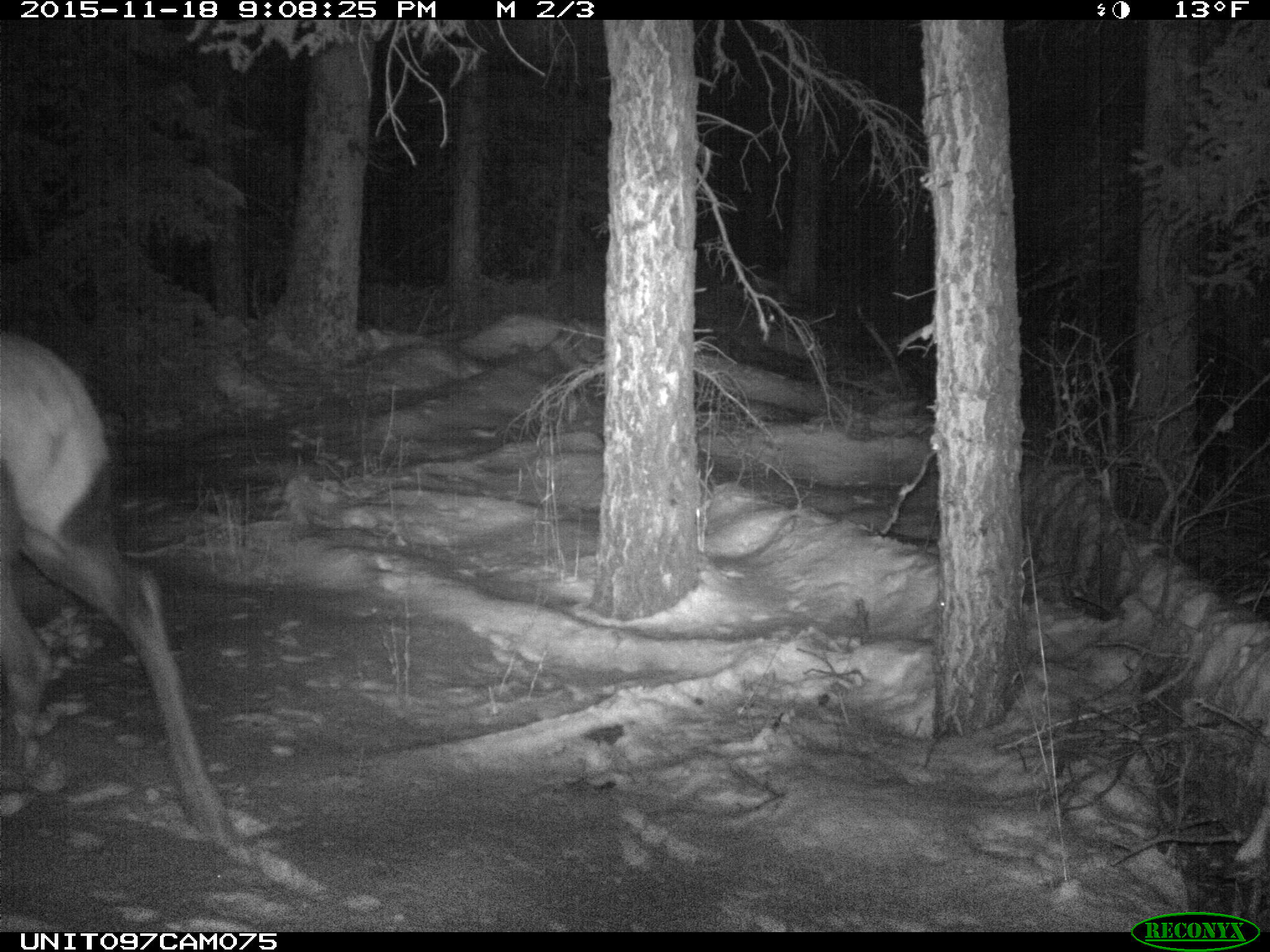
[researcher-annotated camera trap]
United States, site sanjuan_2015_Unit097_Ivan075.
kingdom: Animalia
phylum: Chordata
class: Mammalia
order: Artiodactyla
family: Cervidae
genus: Cervus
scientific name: Cervus elaphus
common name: red deer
Cervus elaphus (red deer).